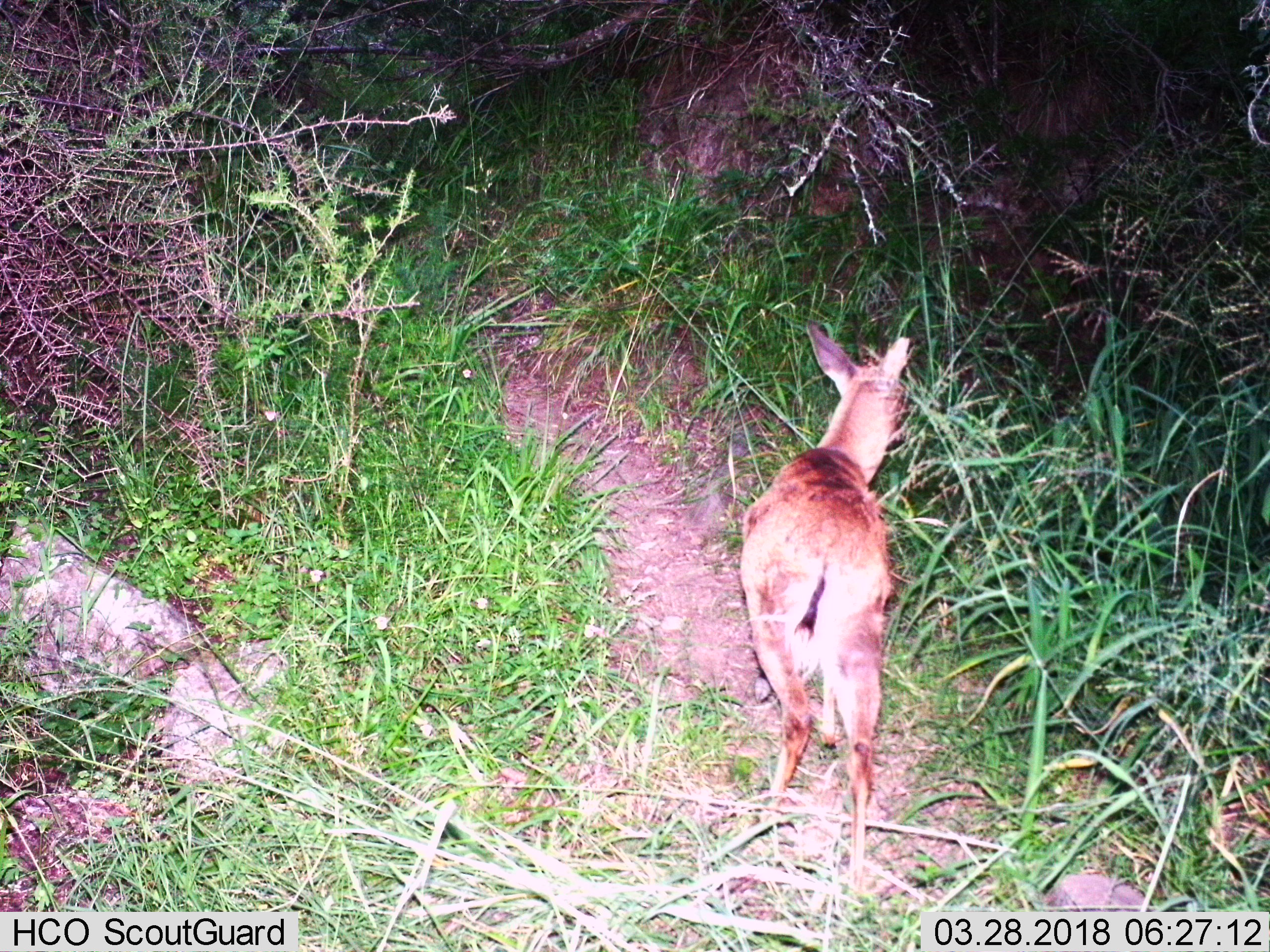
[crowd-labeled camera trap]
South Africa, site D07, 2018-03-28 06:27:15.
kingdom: Animalia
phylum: Chordata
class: Mammalia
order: Artiodactyla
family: Bovidae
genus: Cephalophus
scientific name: Cephalophus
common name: duiker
Duiker (Cephalophus), count 1. Behavior (volunteer vote fractions): standing 17%, resting 0%, moving 83%, interacting 0%. Young present (vote fraction): 0%. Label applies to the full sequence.